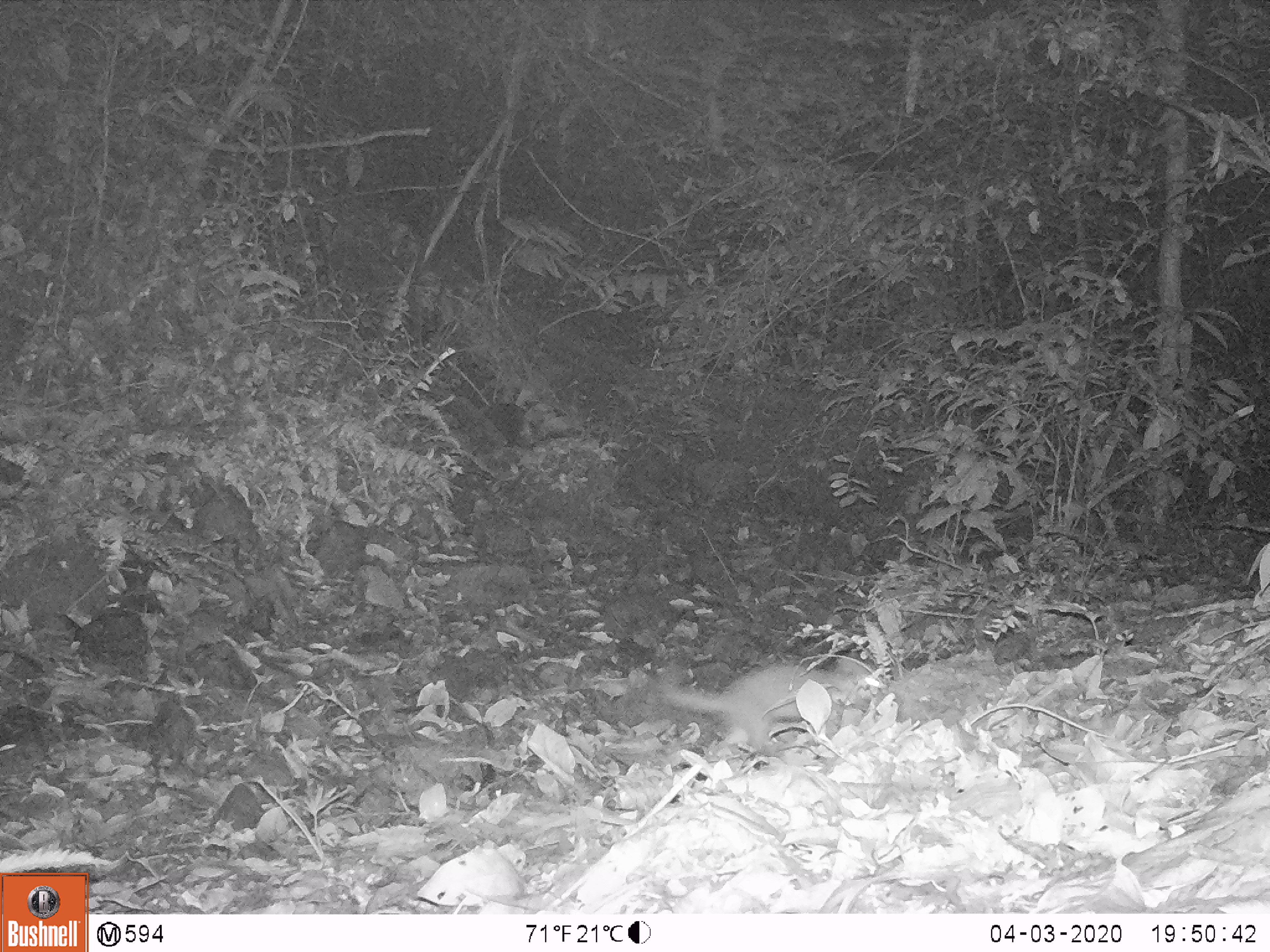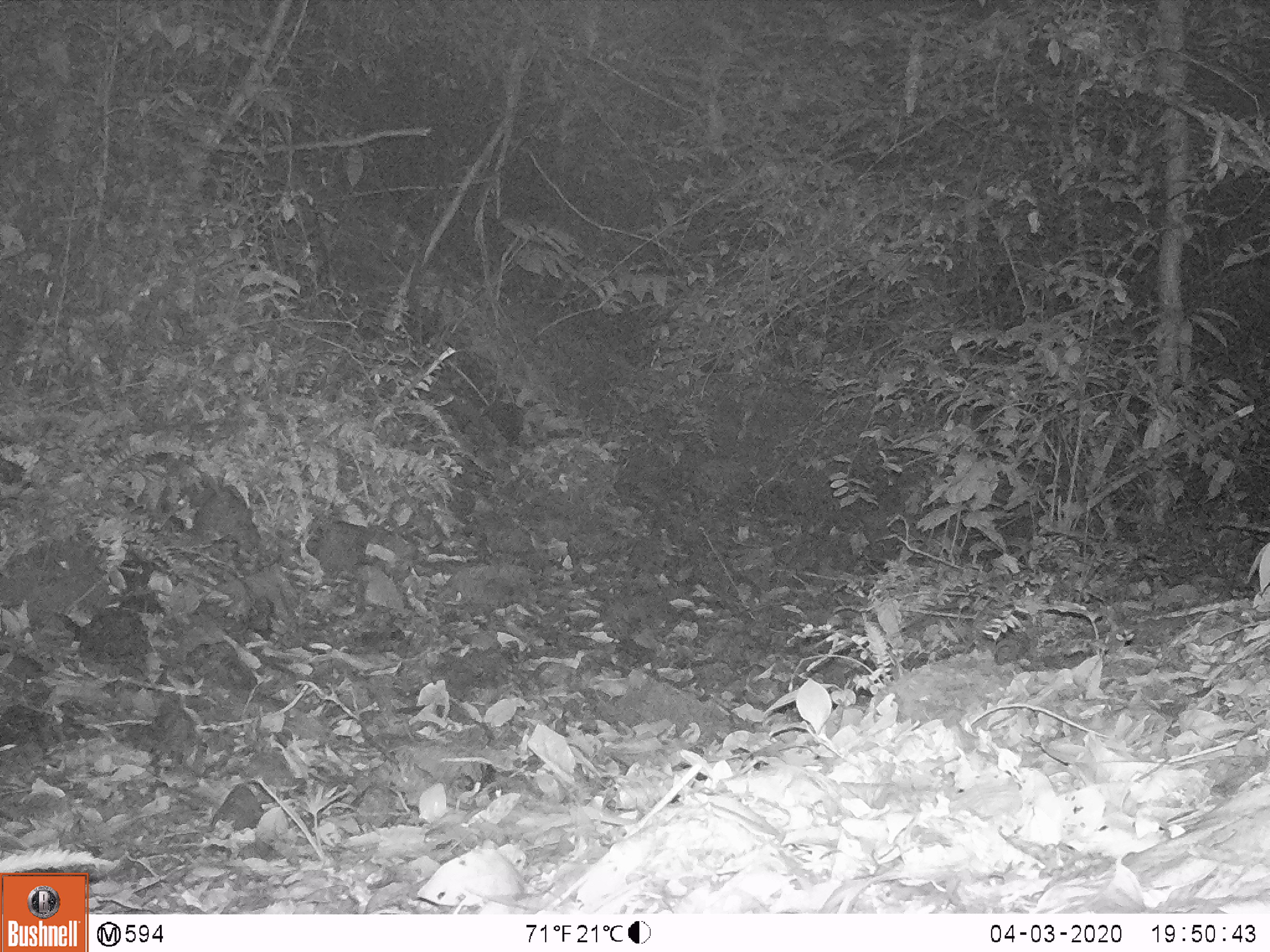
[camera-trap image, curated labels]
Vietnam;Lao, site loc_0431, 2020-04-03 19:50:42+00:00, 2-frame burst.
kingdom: Animalia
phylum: Chordata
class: Mammalia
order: Carnivora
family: Mustelidae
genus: Melogale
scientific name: Melogale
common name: ferret badger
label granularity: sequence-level